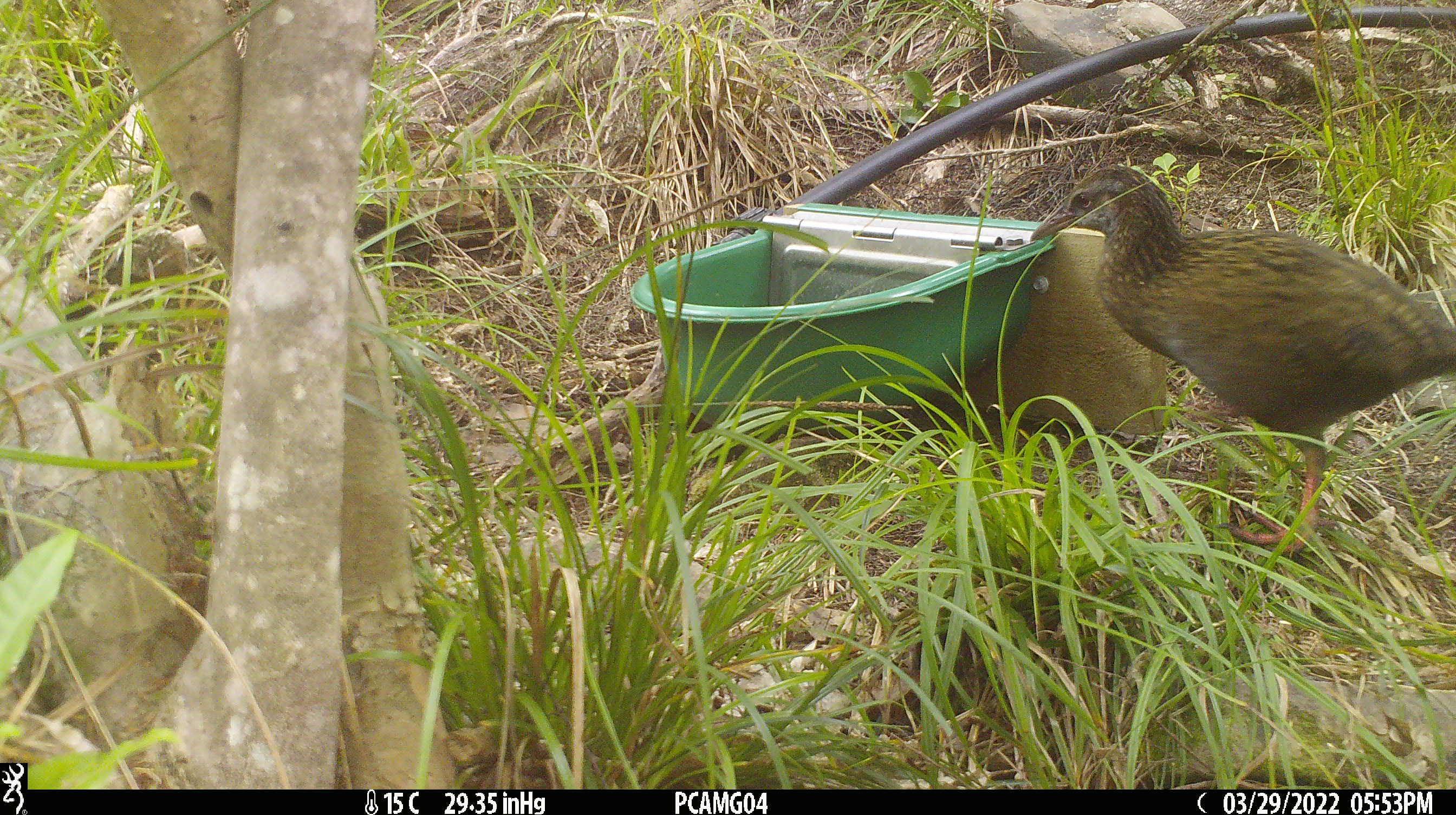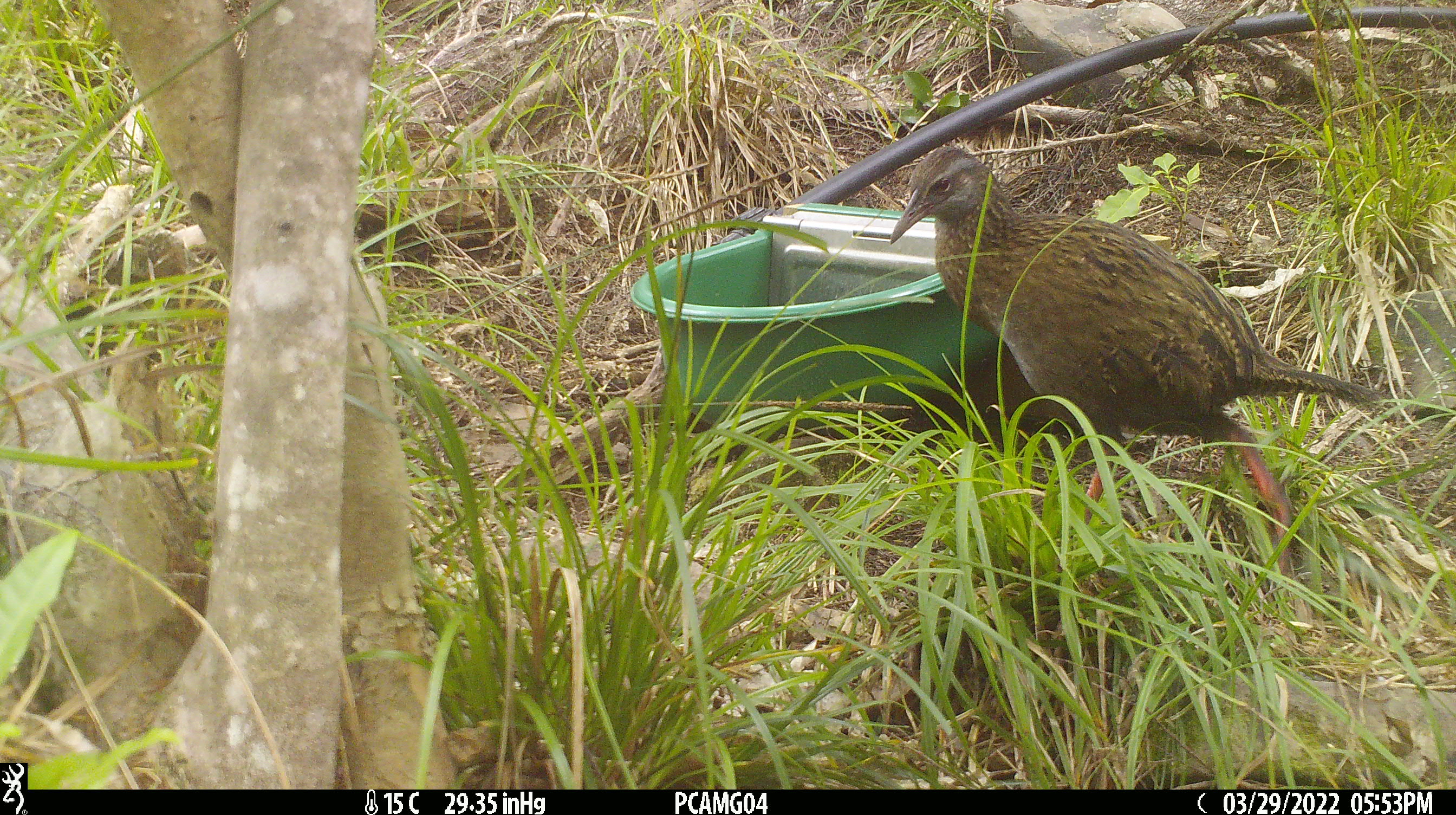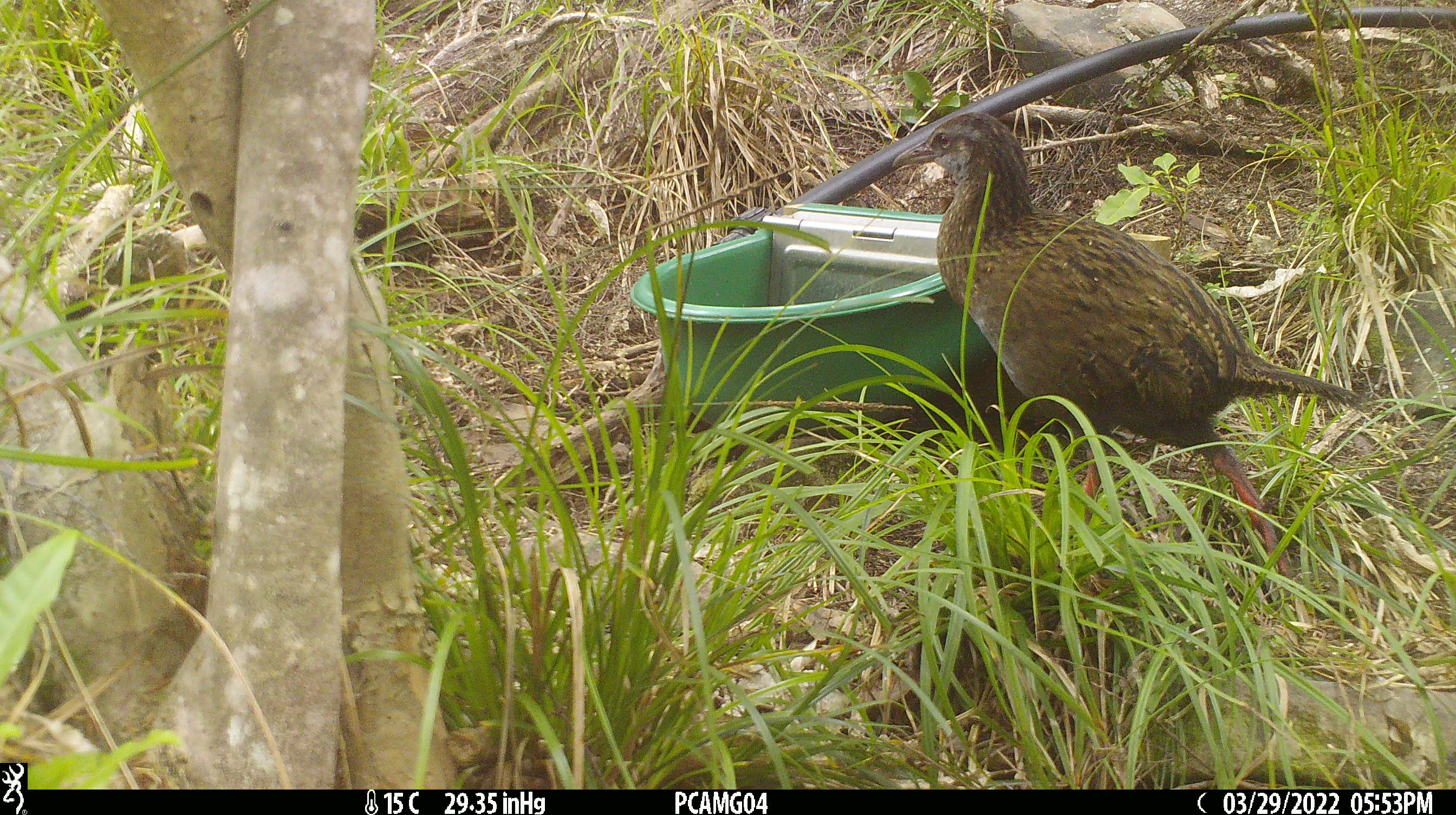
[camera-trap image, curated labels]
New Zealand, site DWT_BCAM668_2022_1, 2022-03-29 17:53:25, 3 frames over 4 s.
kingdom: Animalia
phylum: Chordata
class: Aves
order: Gruiformes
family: Rallidae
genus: Gallirallus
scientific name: Gallirallus australis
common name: weka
Weka (Gallirallus australis).